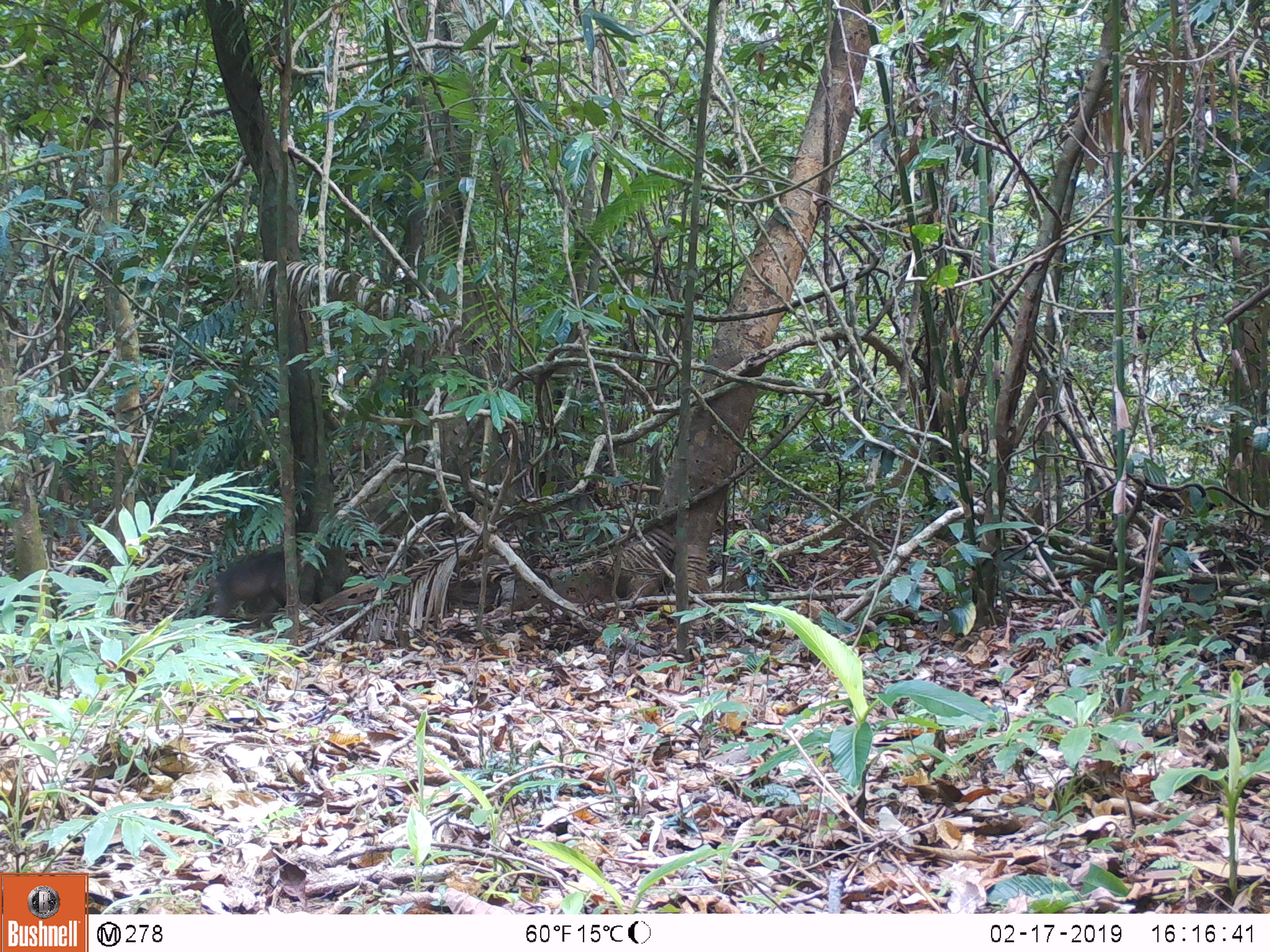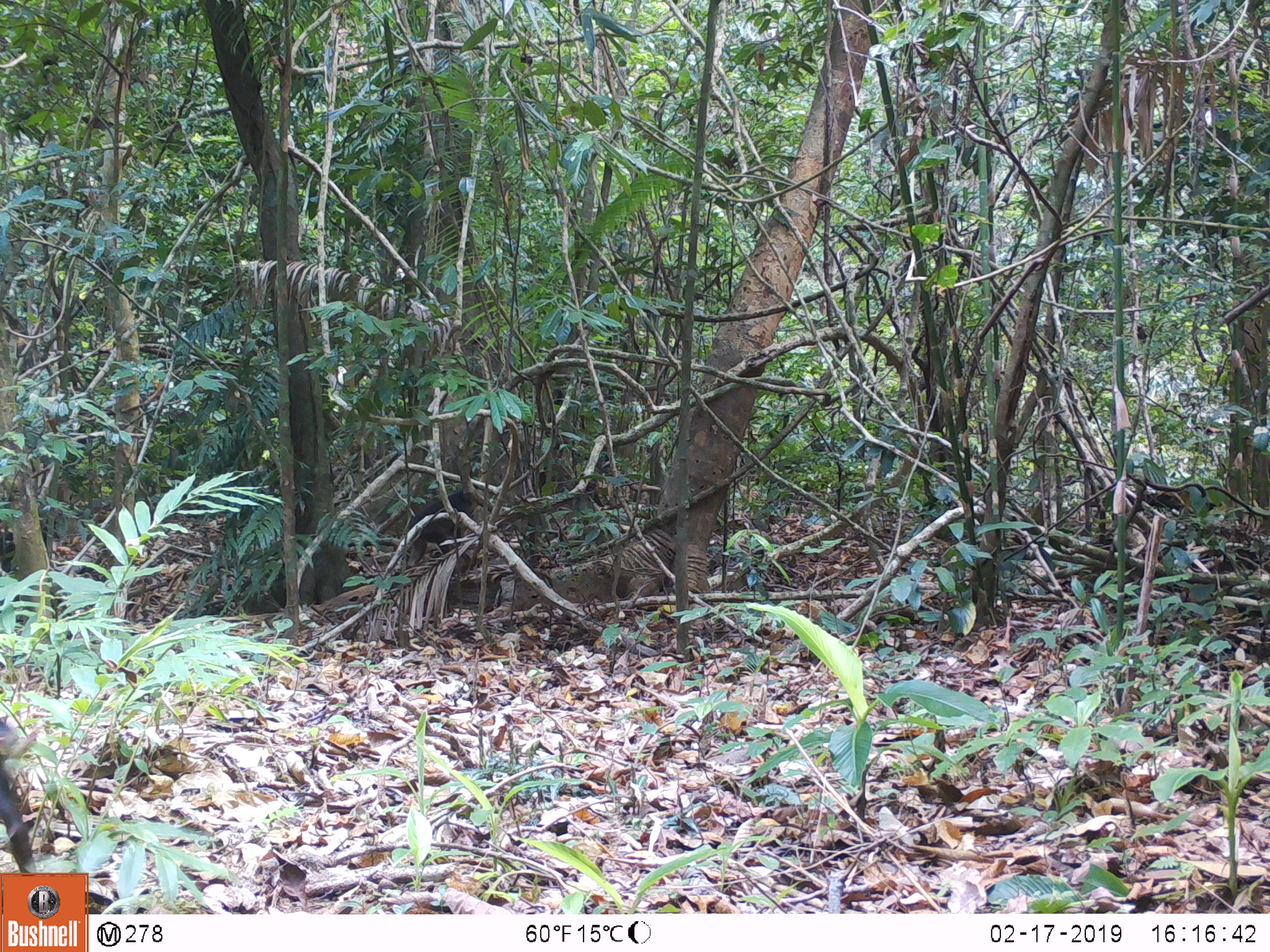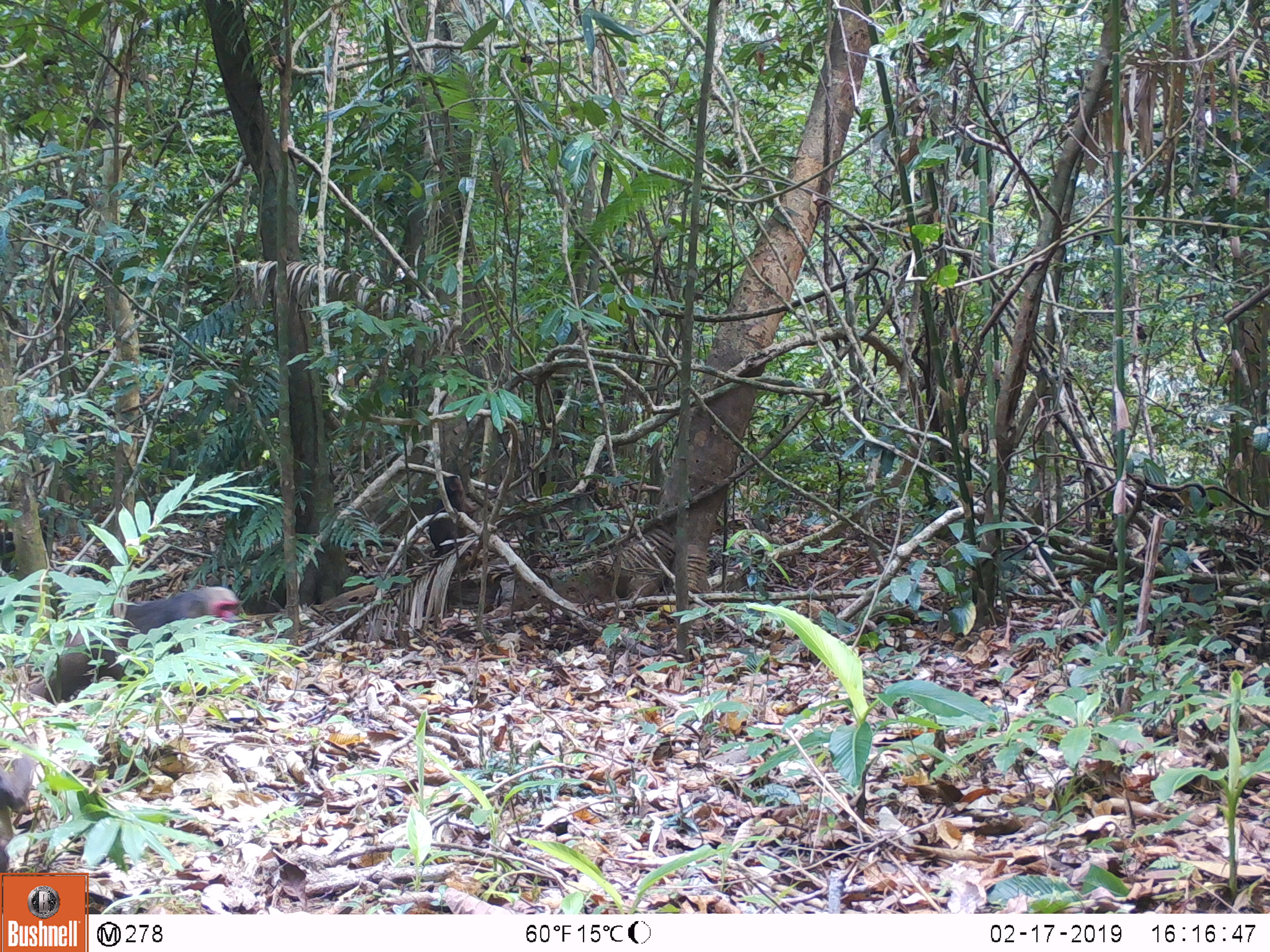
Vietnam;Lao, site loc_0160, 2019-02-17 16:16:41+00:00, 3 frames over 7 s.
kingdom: Animalia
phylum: Chordata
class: Mammalia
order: Primates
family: Cercopithecidae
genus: Macaca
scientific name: Macaca arctoides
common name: stump-tailed macaque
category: stump tailed macaque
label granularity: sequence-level